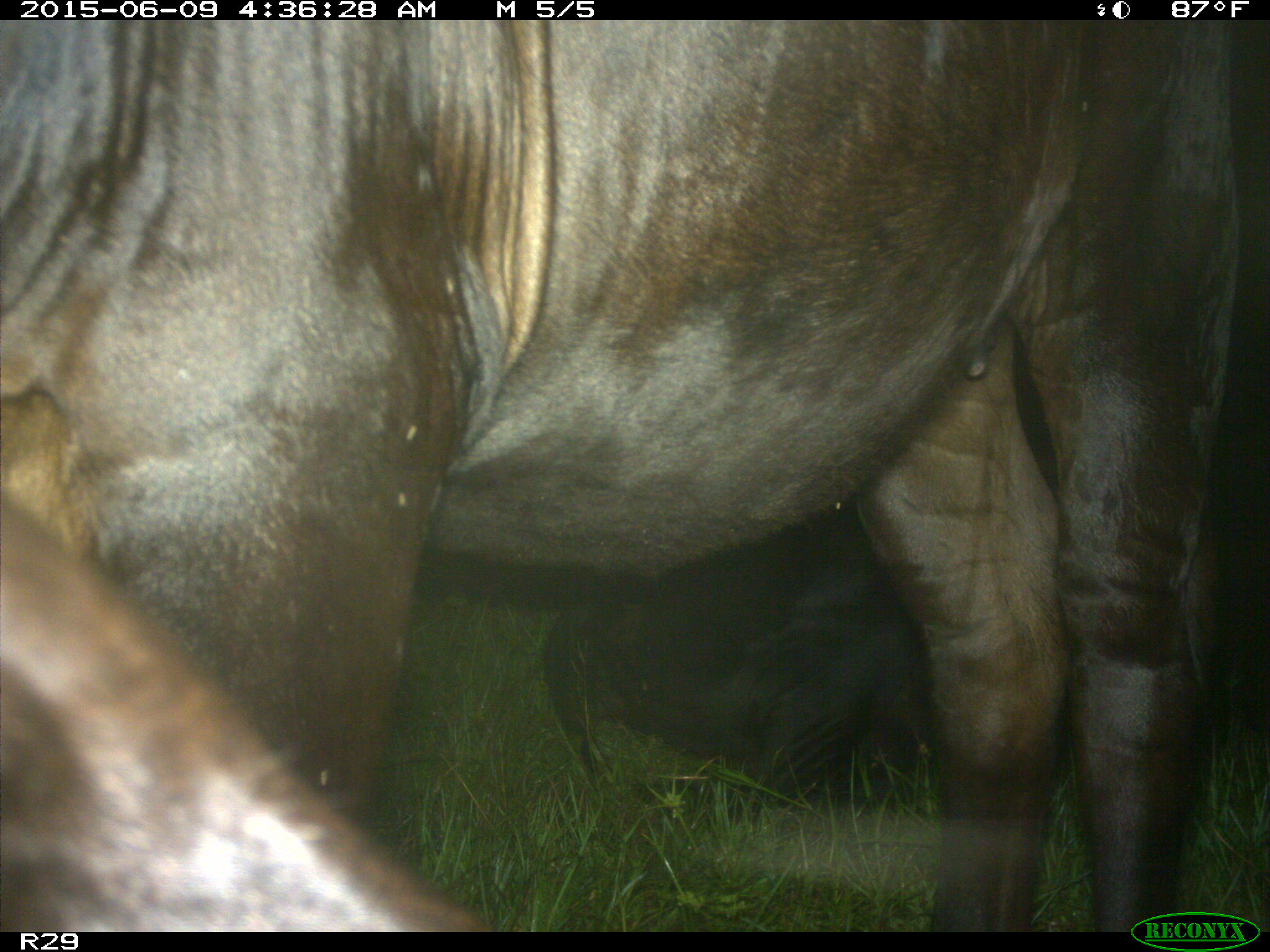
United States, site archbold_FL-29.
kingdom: Animalia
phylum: Chordata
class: Mammalia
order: Artiodactyla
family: Bovidae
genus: Bos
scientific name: Bos taurus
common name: domestic cow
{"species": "Bos taurus (domestic cow)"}